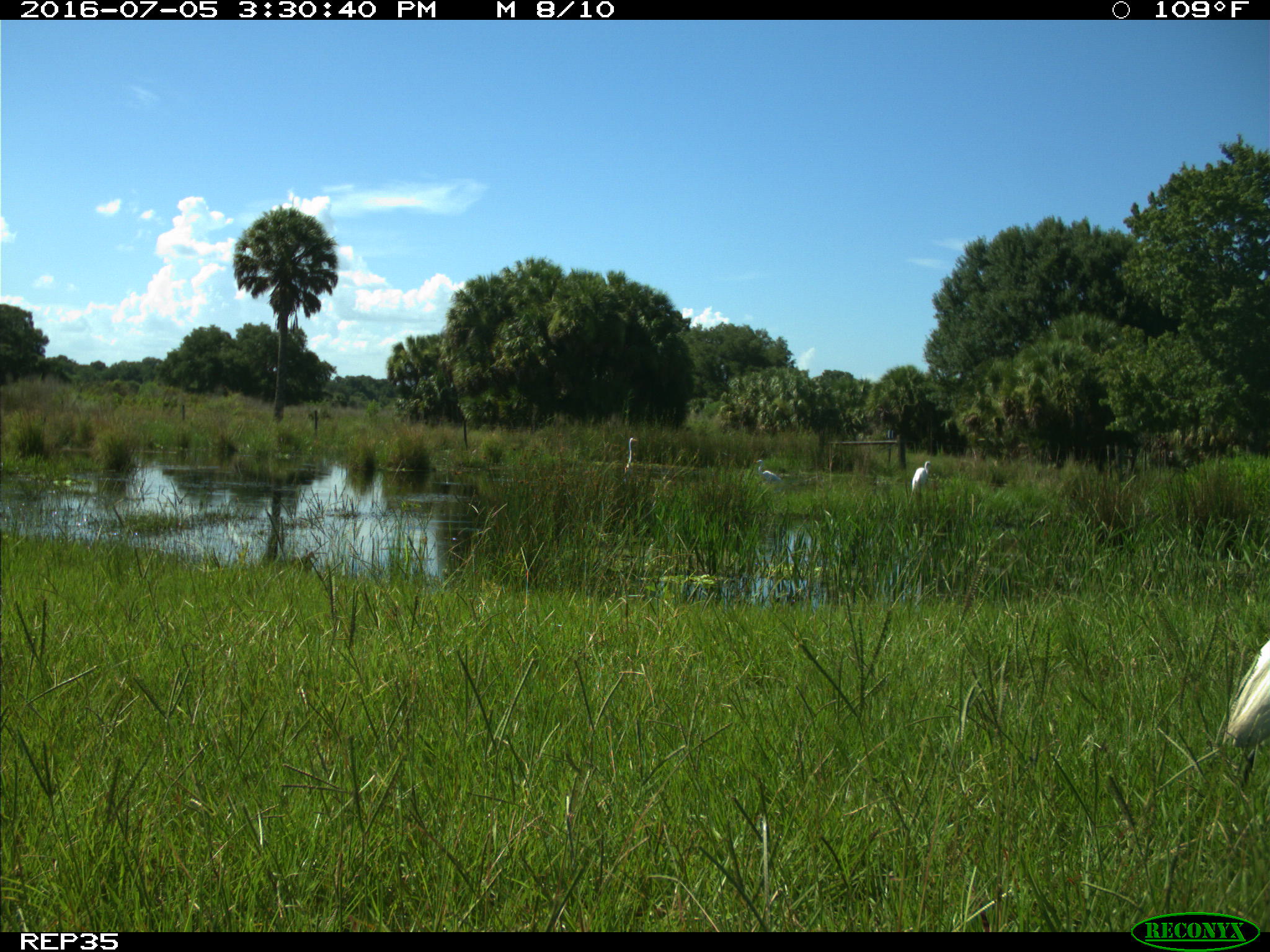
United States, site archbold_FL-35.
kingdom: Animalia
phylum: Chordata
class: Aves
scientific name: Aves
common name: birds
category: unidentified bird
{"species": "unidentified bird (birds) (Aves)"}